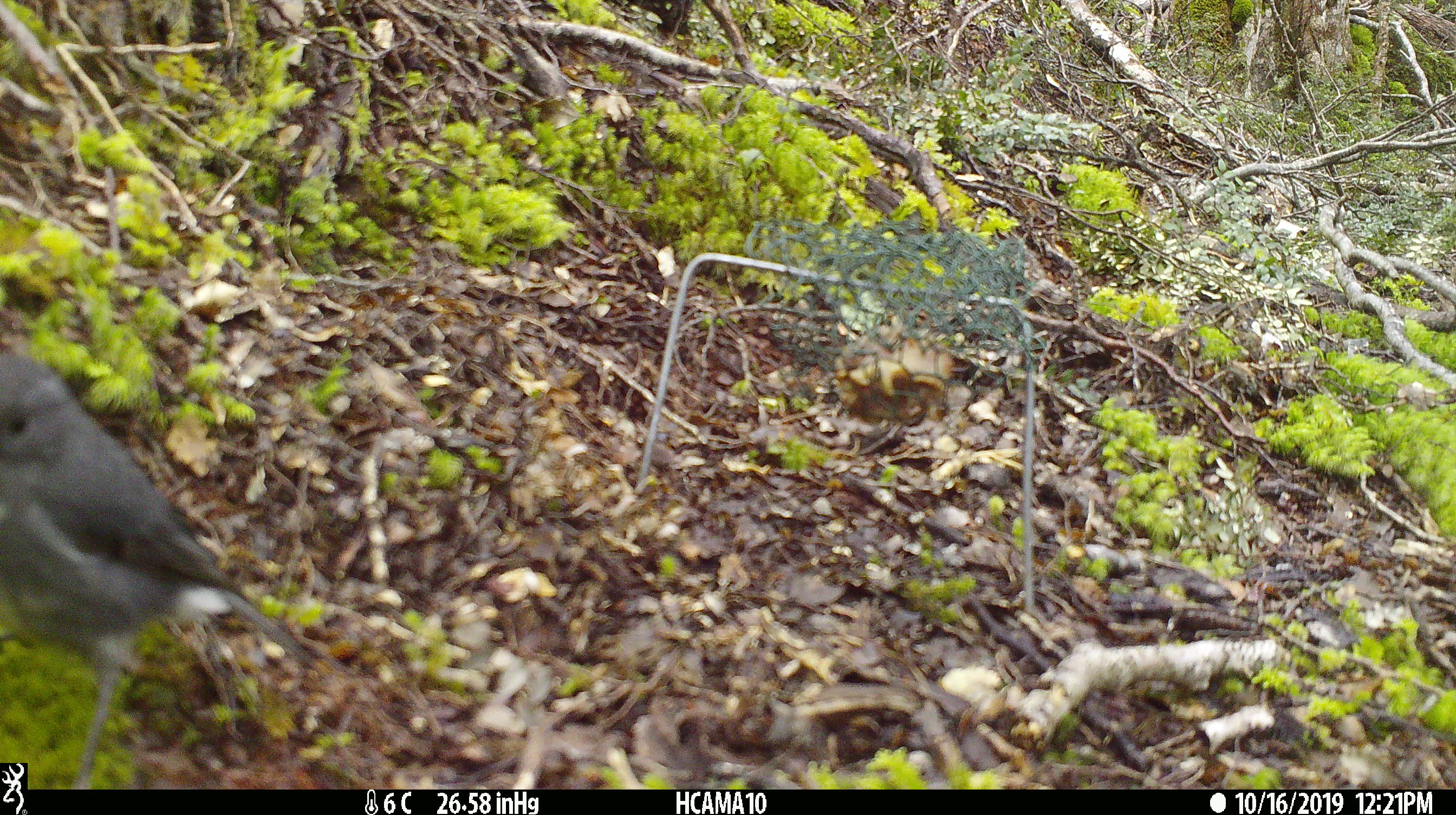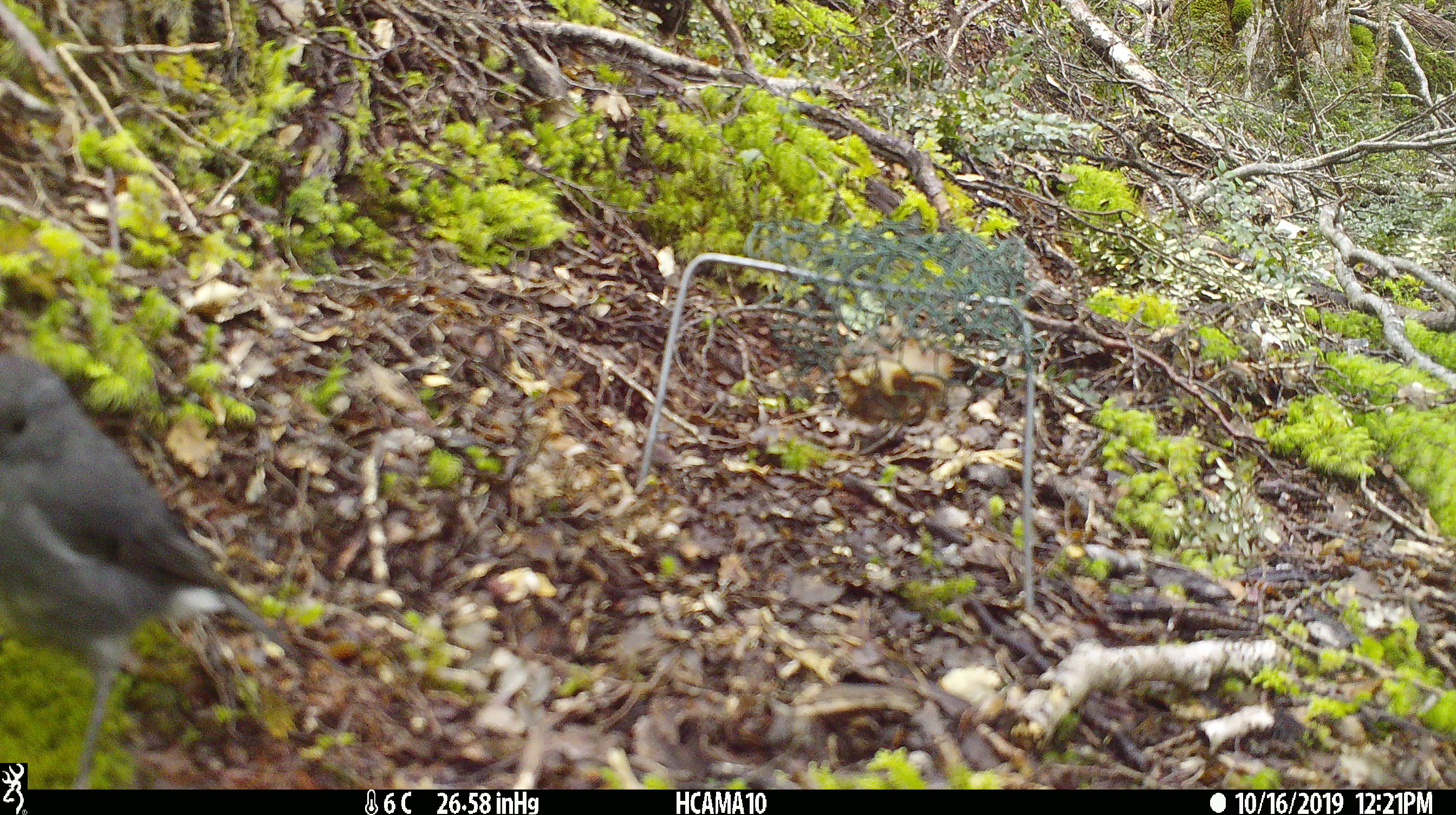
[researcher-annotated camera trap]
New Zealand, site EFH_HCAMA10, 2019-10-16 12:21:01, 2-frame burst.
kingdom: Animalia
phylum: Chordata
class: Aves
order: Passeriformes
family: Petroicidae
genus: Petroica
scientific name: Petroica australis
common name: new zealand robin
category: robin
Robin (new zealand robin) (Petroica australis).